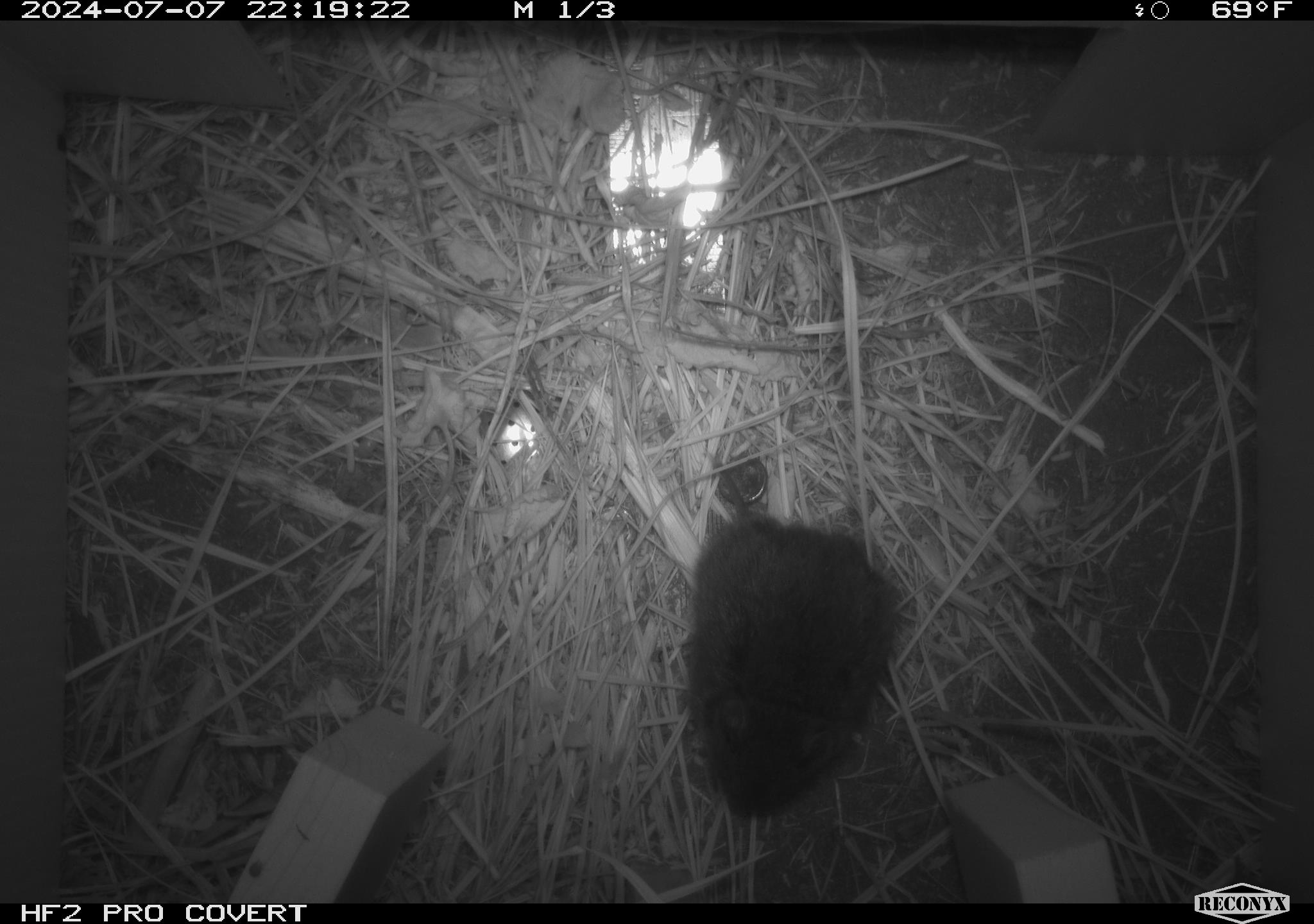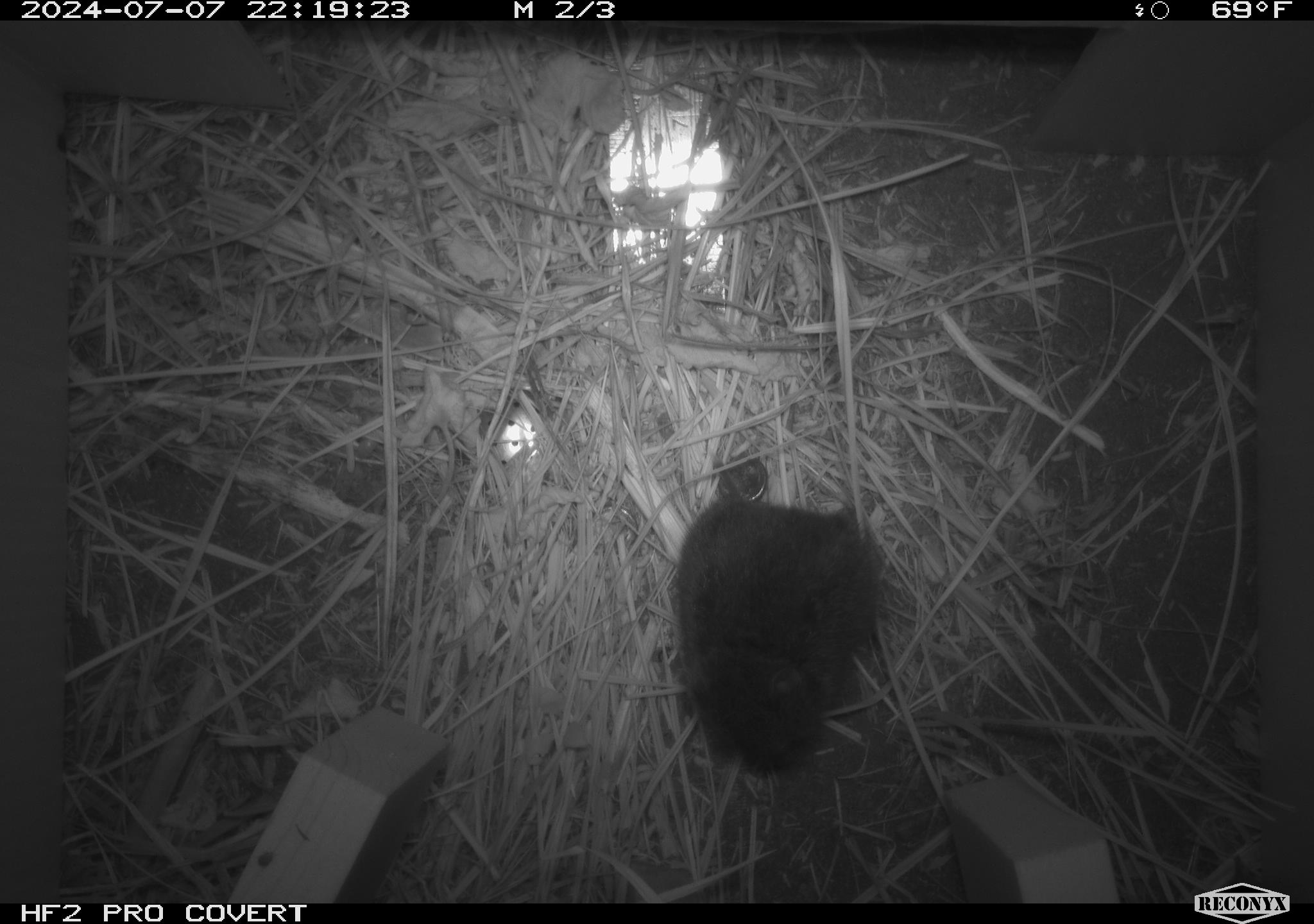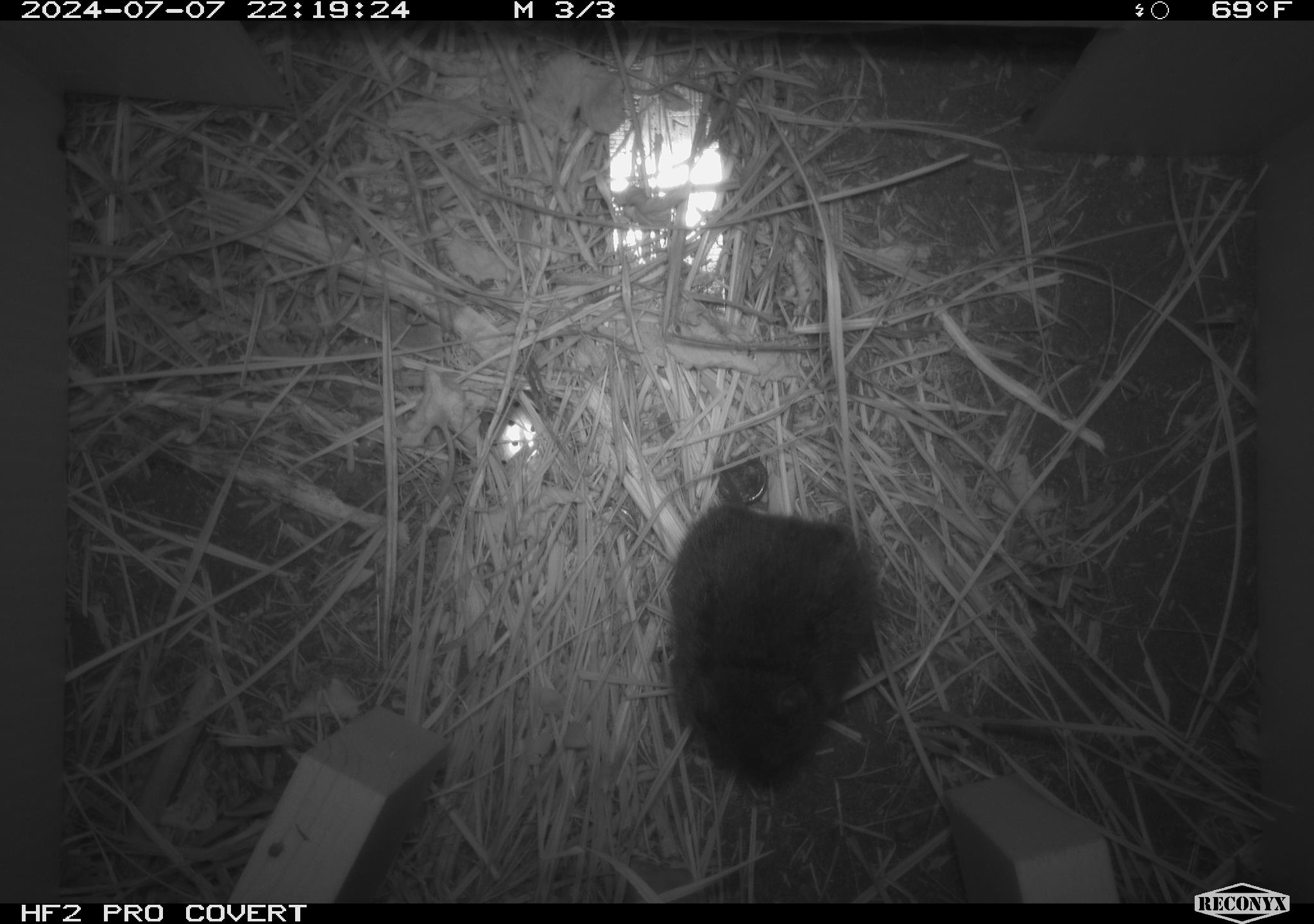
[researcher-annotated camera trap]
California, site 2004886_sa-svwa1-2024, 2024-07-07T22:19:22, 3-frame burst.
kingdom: Animalia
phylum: Chordata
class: Mammalia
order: Rodentia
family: Cricetidae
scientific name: Arvicolinae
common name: voles, lemmings, and muskrats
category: arvicolinae subfamily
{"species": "arvicolinae subfamily (voles, lemmings, and muskrats) (Arvicolinae)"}